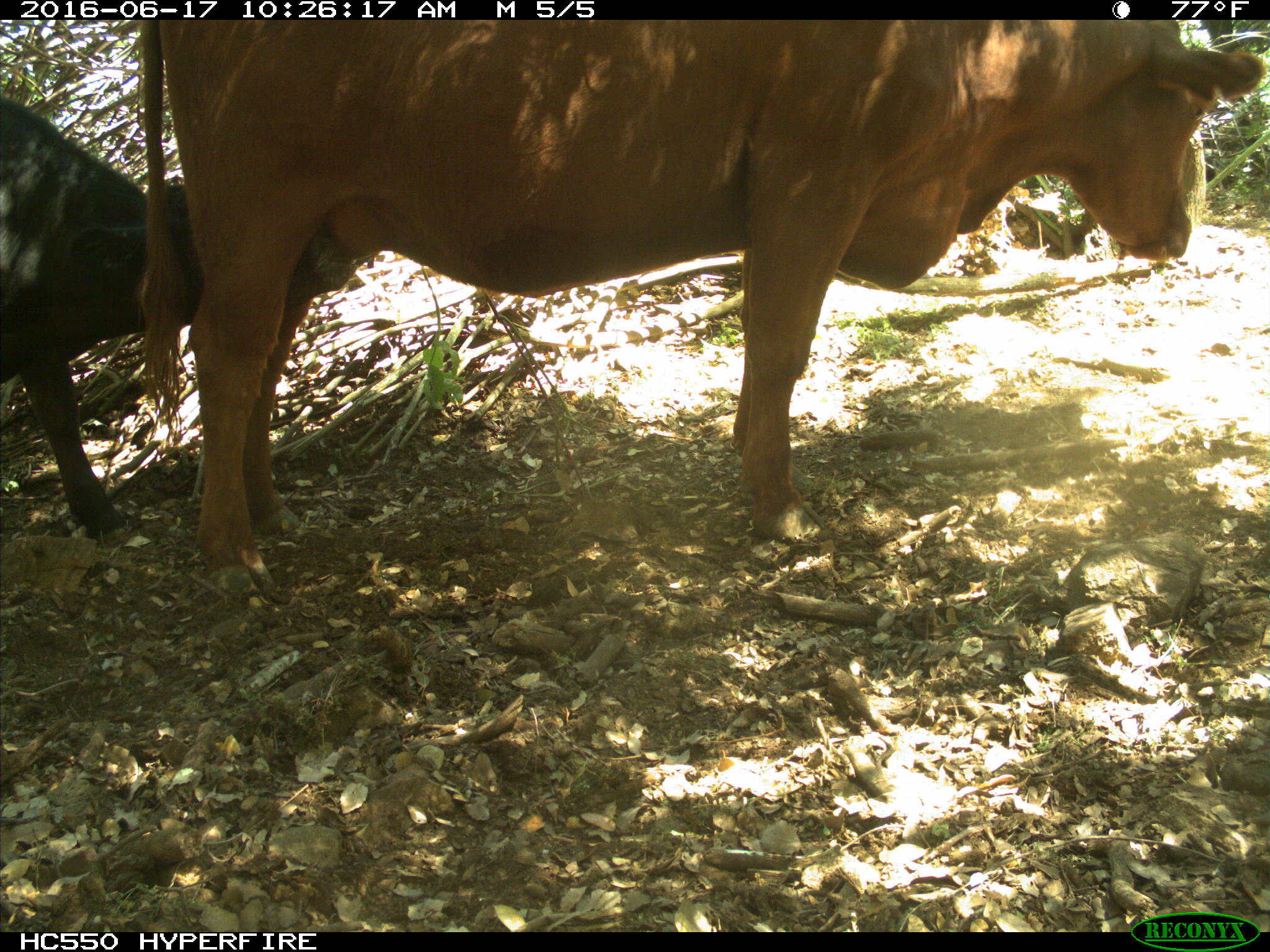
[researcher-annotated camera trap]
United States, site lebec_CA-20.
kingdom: Animalia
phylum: Chordata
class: Mammalia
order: Artiodactyla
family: Bovidae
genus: Bos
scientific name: Bos taurus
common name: domestic cow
Bos taurus (domestic cow).